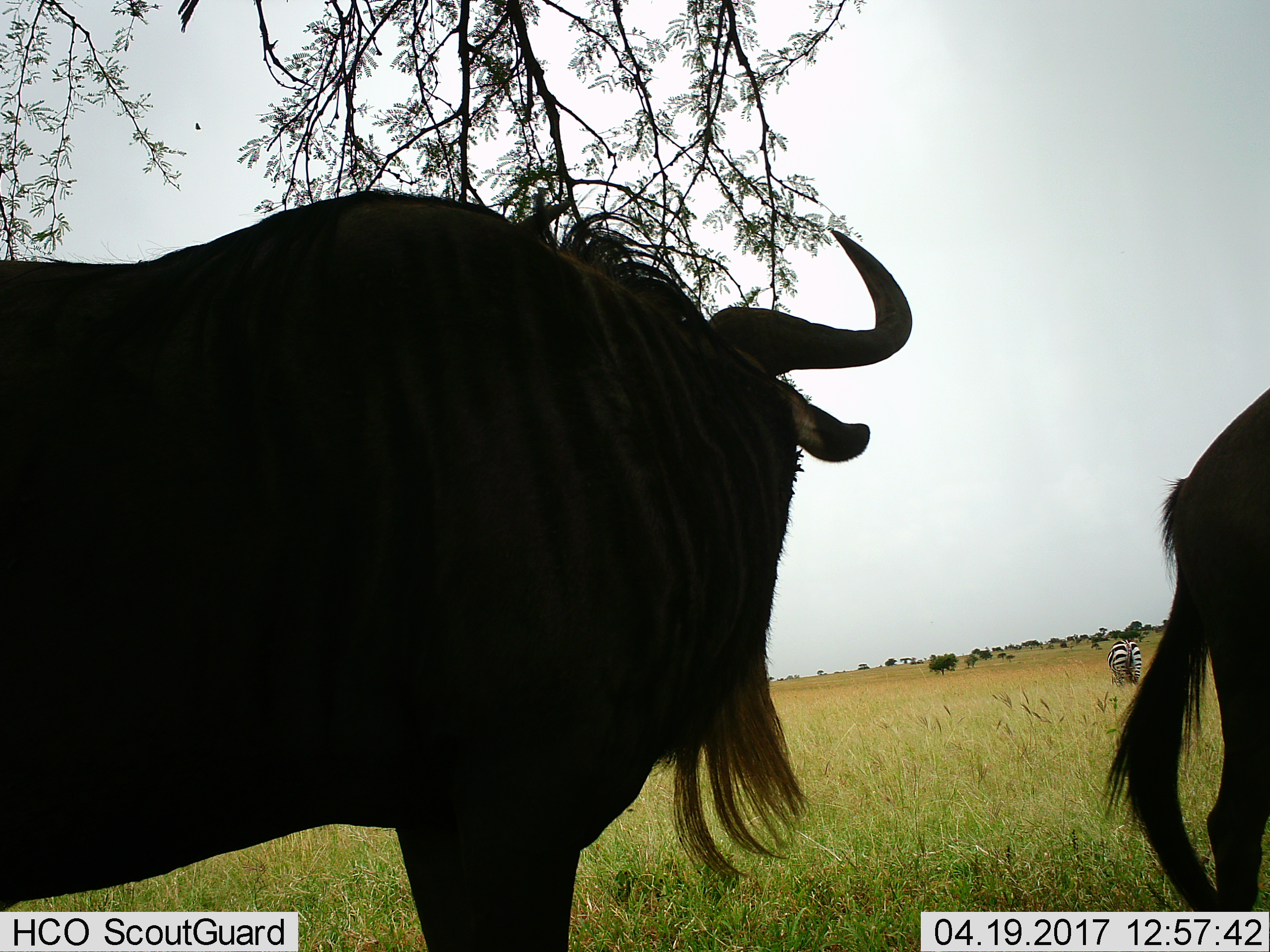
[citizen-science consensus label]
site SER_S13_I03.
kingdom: Animalia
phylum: Chordata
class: Mammalia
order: Artiodactyla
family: Bovidae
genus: Connochaetes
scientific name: Connochaetes taurinus taurinus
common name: blue wildebeest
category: wildebeestblue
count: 2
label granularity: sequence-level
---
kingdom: Animalia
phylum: Chordata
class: Mammalia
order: Perissodactyla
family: Equidae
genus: Equus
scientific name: Equus quagga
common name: plains zebra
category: zebraplains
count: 1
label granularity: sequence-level